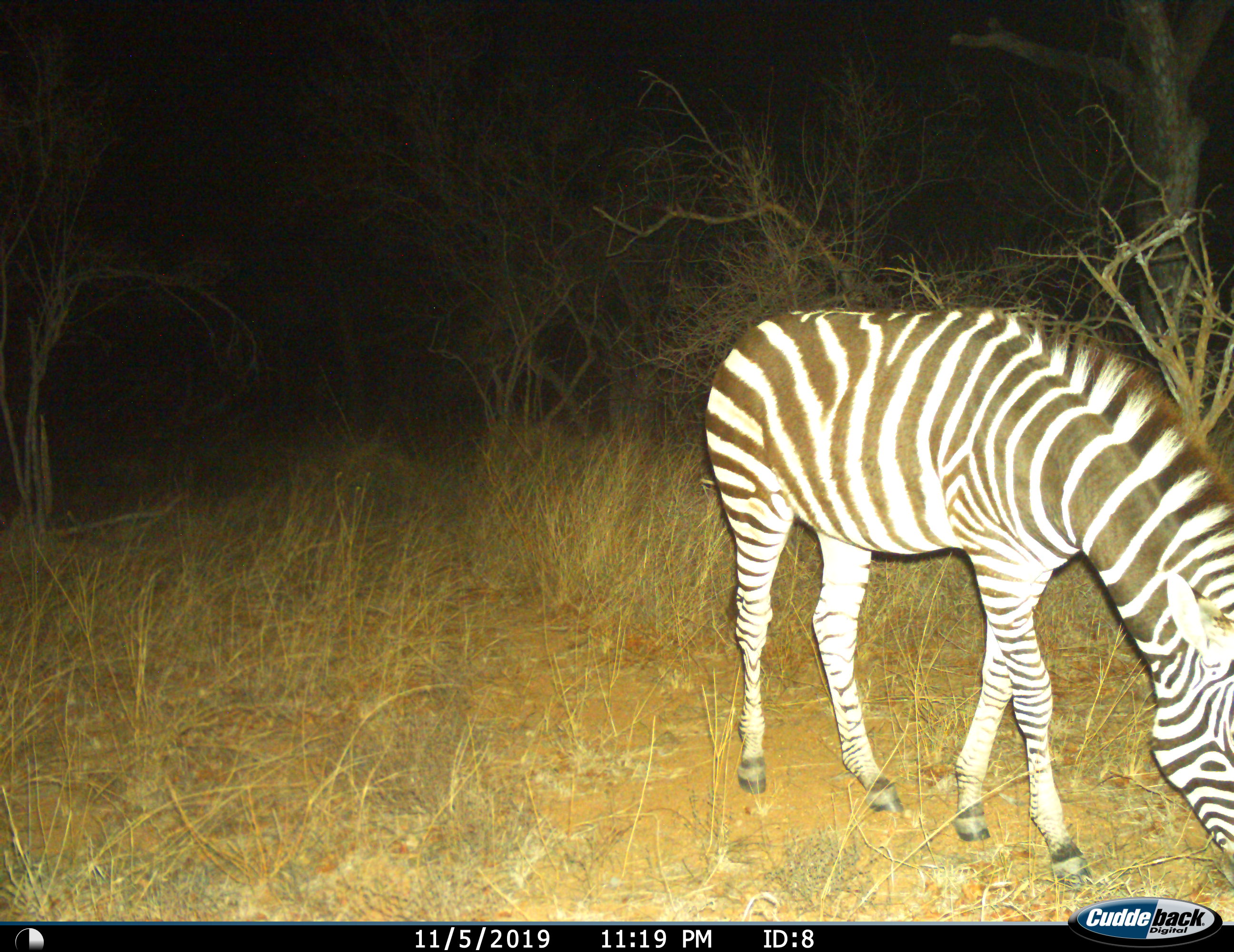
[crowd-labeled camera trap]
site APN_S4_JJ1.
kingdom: Animalia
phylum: Chordata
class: Mammalia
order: Perissodactyla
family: Equidae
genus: Equus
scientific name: Equus quagga burchellii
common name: burchell's zebra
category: zebraburchells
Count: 1.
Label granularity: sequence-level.